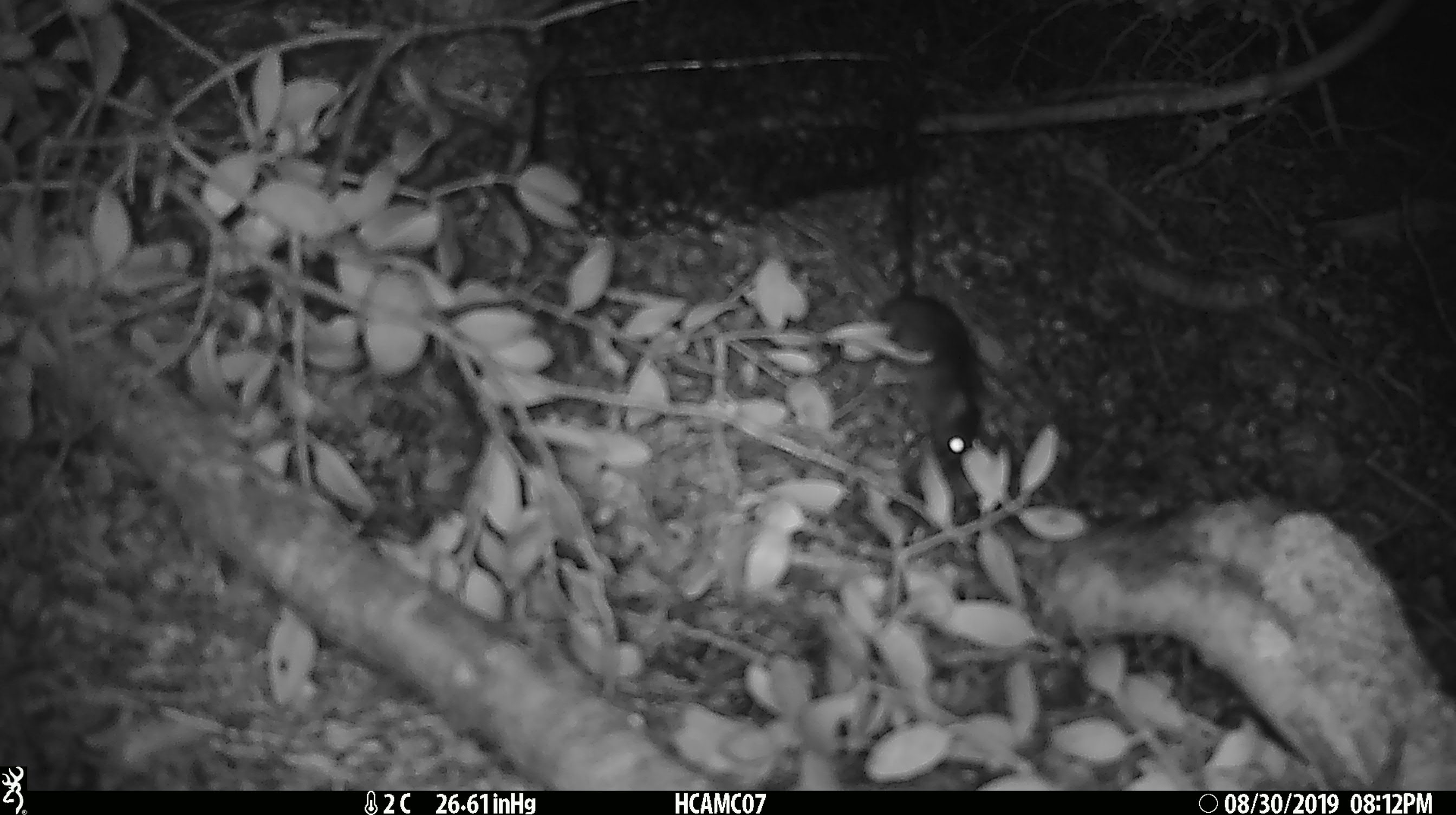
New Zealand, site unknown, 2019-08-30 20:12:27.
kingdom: Animalia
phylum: Chordata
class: Mammalia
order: Rodentia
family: Muridae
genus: Mus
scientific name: Mus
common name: mouse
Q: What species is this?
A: Mouse (Mus).